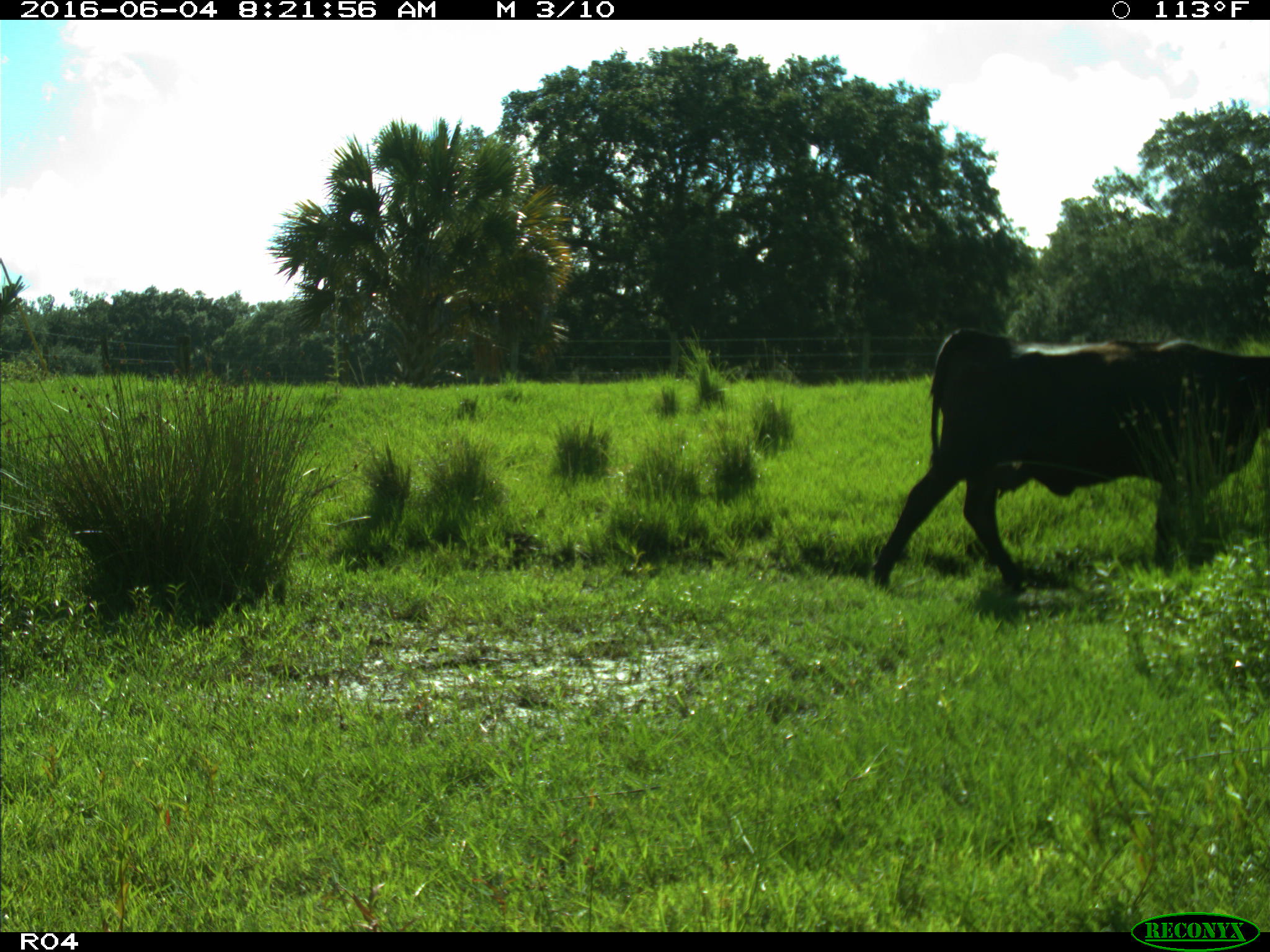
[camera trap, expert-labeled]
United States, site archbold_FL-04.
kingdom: Animalia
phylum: Chordata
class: Mammalia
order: Artiodactyla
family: Bovidae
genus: Bos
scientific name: Bos taurus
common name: domestic cow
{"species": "Bos taurus (domestic cow)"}